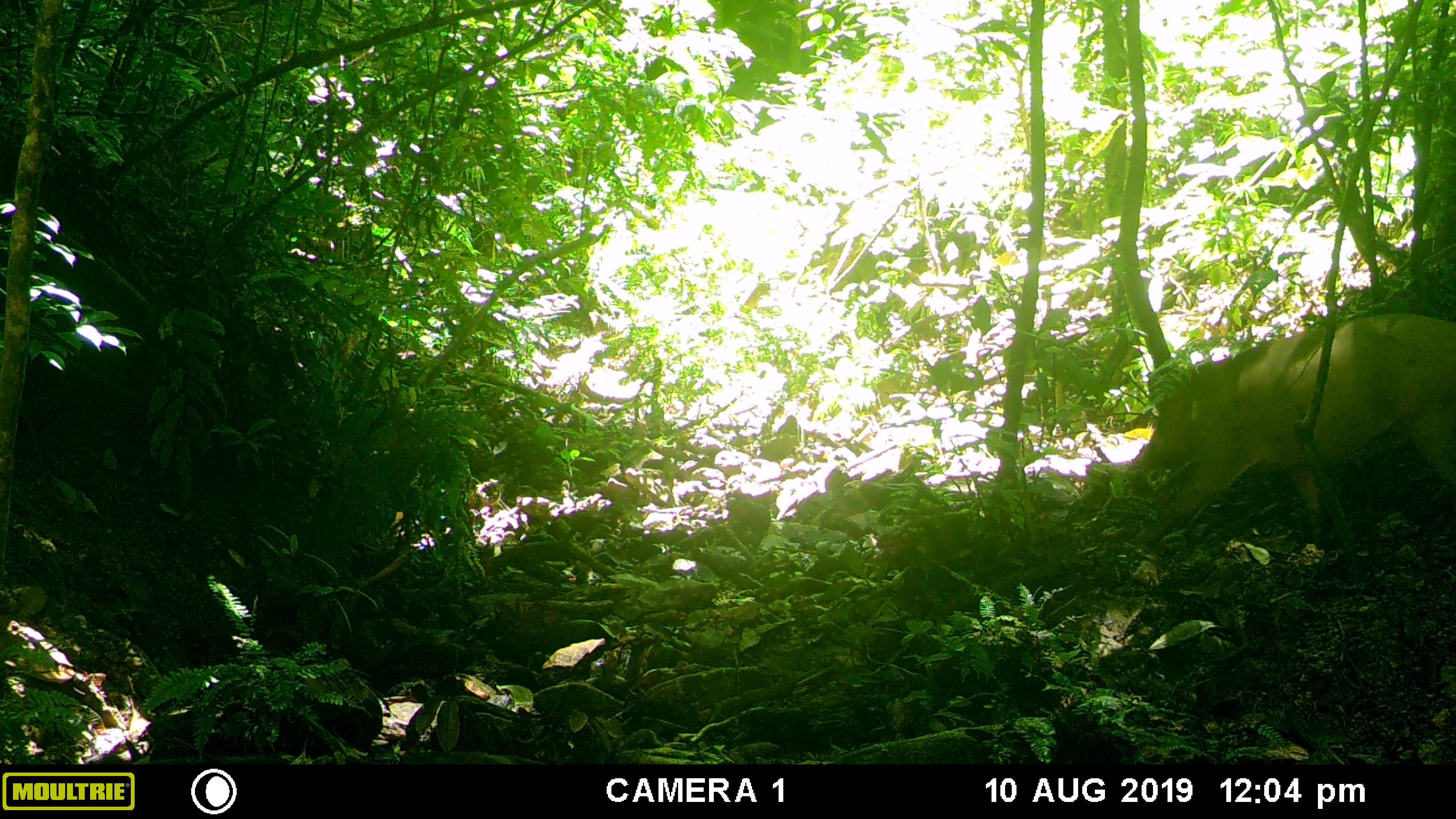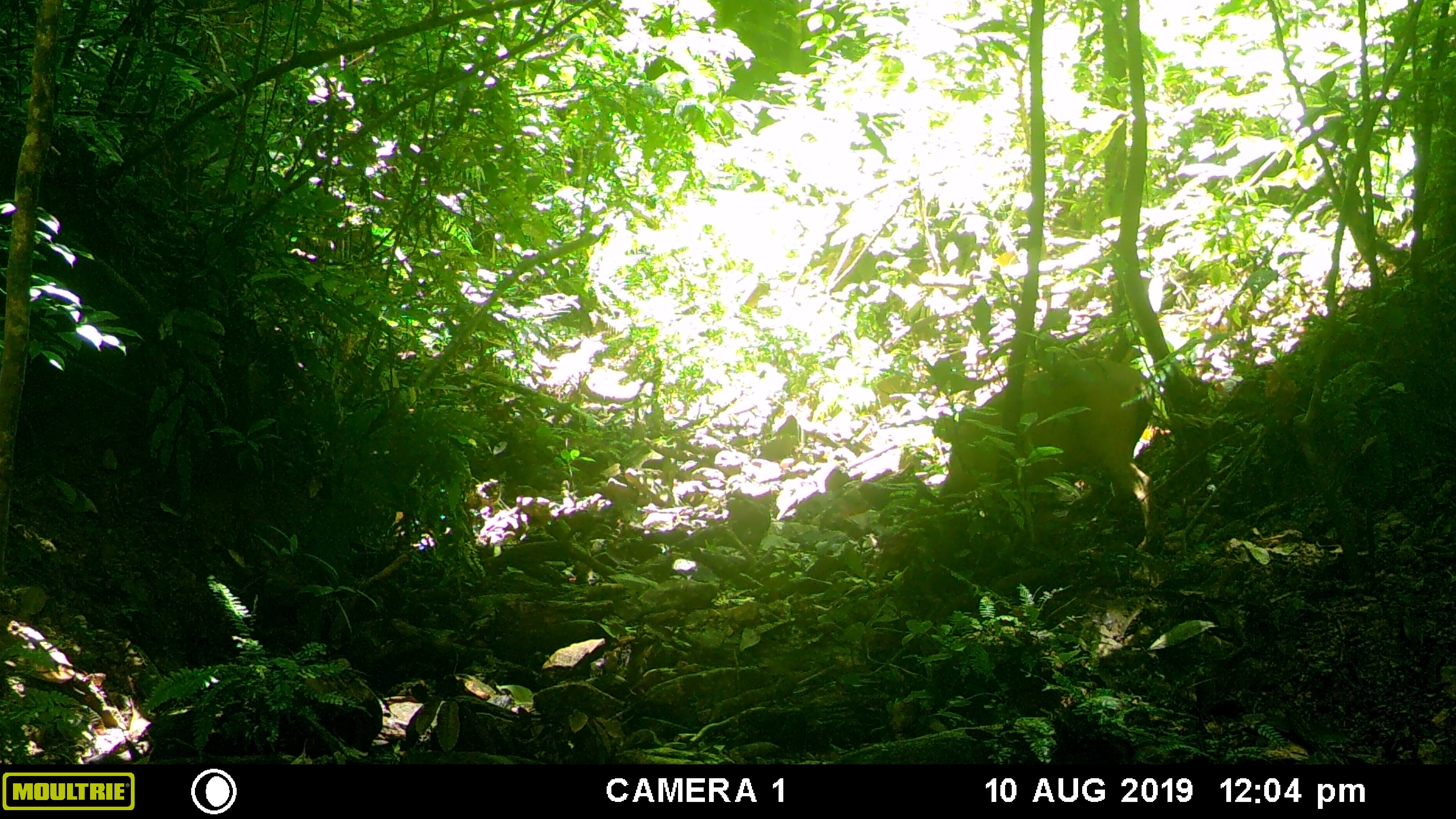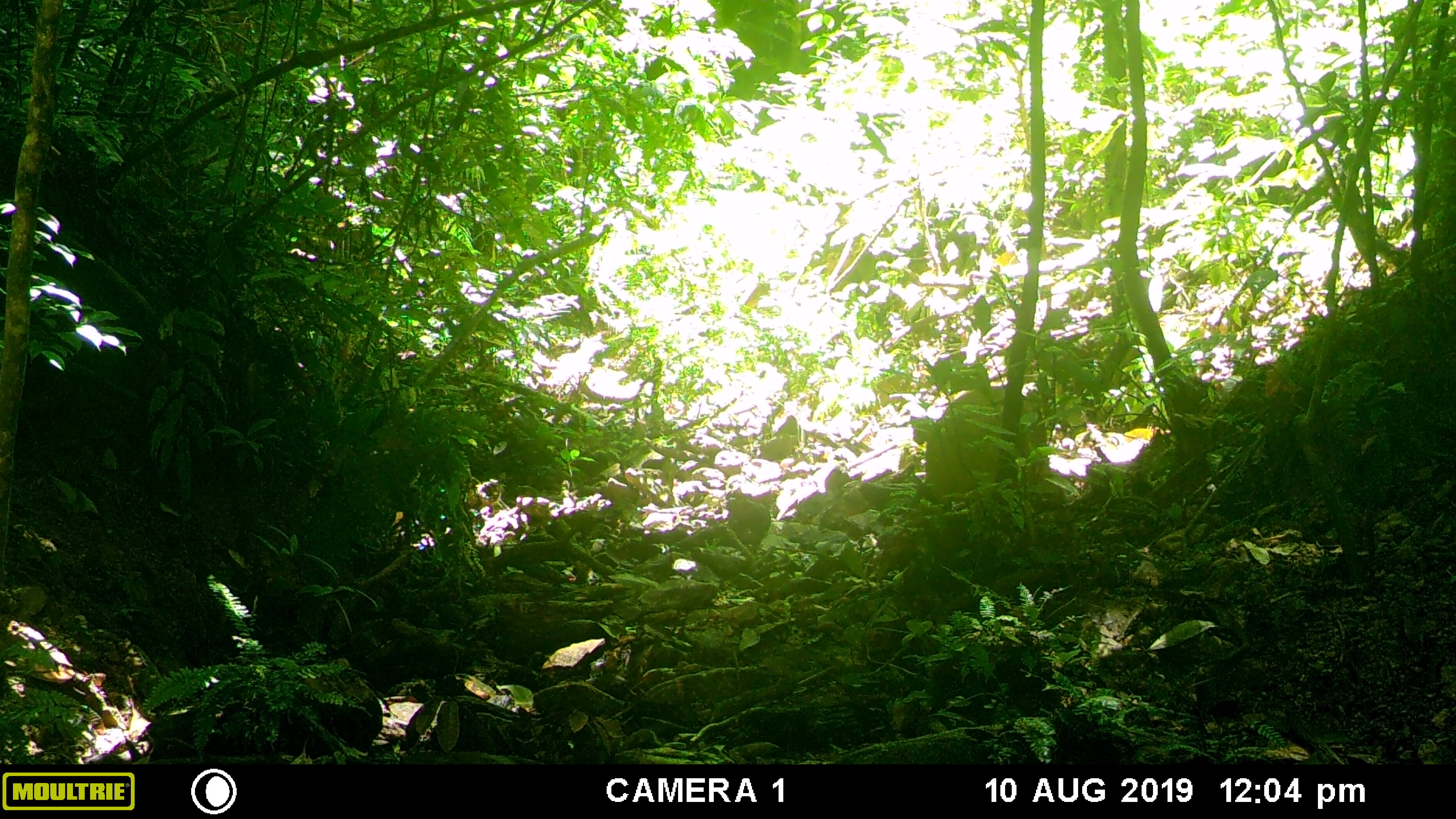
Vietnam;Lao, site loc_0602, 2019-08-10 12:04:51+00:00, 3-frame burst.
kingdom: Animalia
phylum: Chordata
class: Mammalia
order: Artiodactyla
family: Suidae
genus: Sus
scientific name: Sus scrofa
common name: eurasian wild pig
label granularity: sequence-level